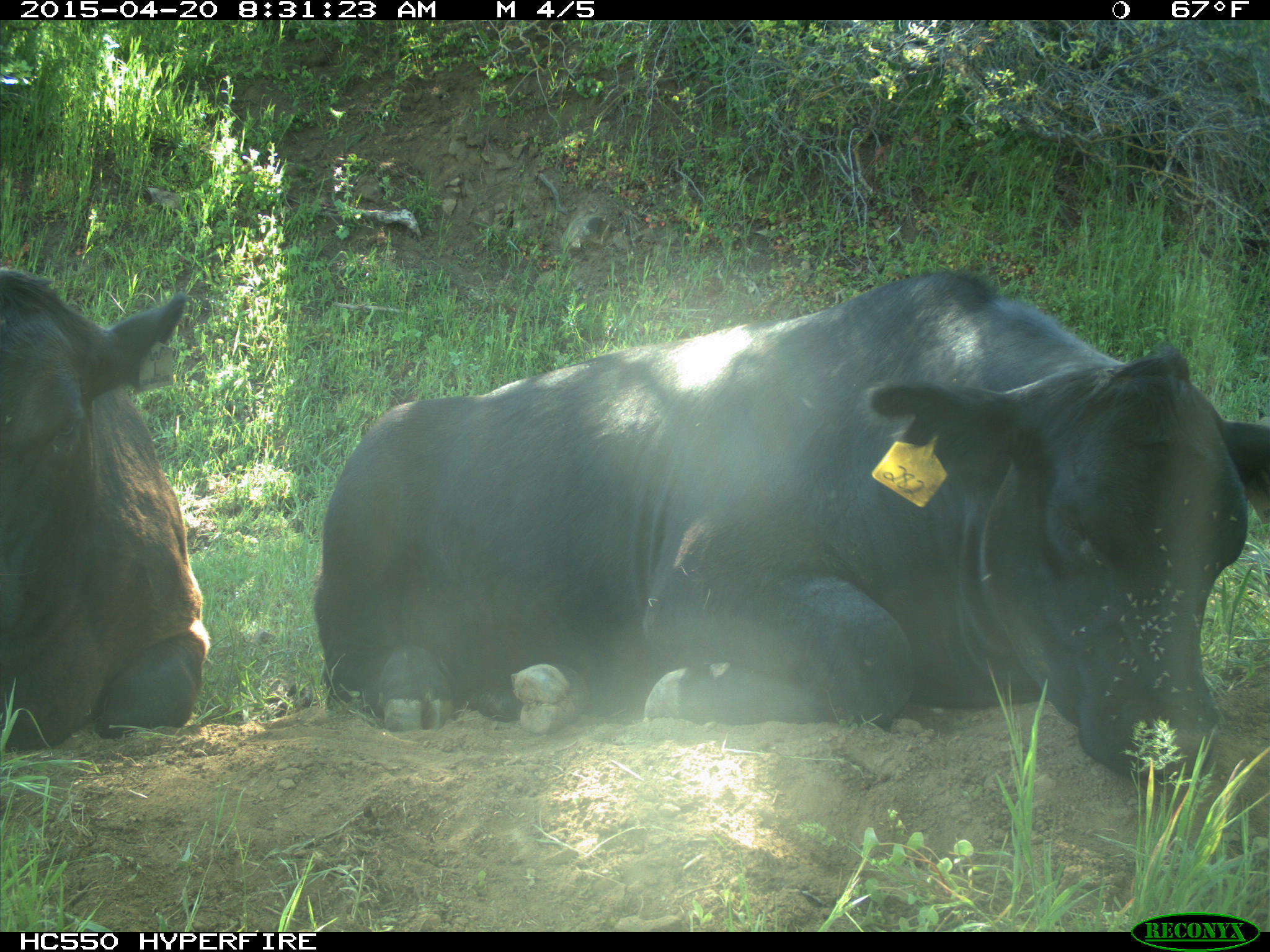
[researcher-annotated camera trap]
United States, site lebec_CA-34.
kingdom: Animalia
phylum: Chordata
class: Mammalia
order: Artiodactyla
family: Bovidae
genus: Bos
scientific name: Bos taurus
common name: domestic cow